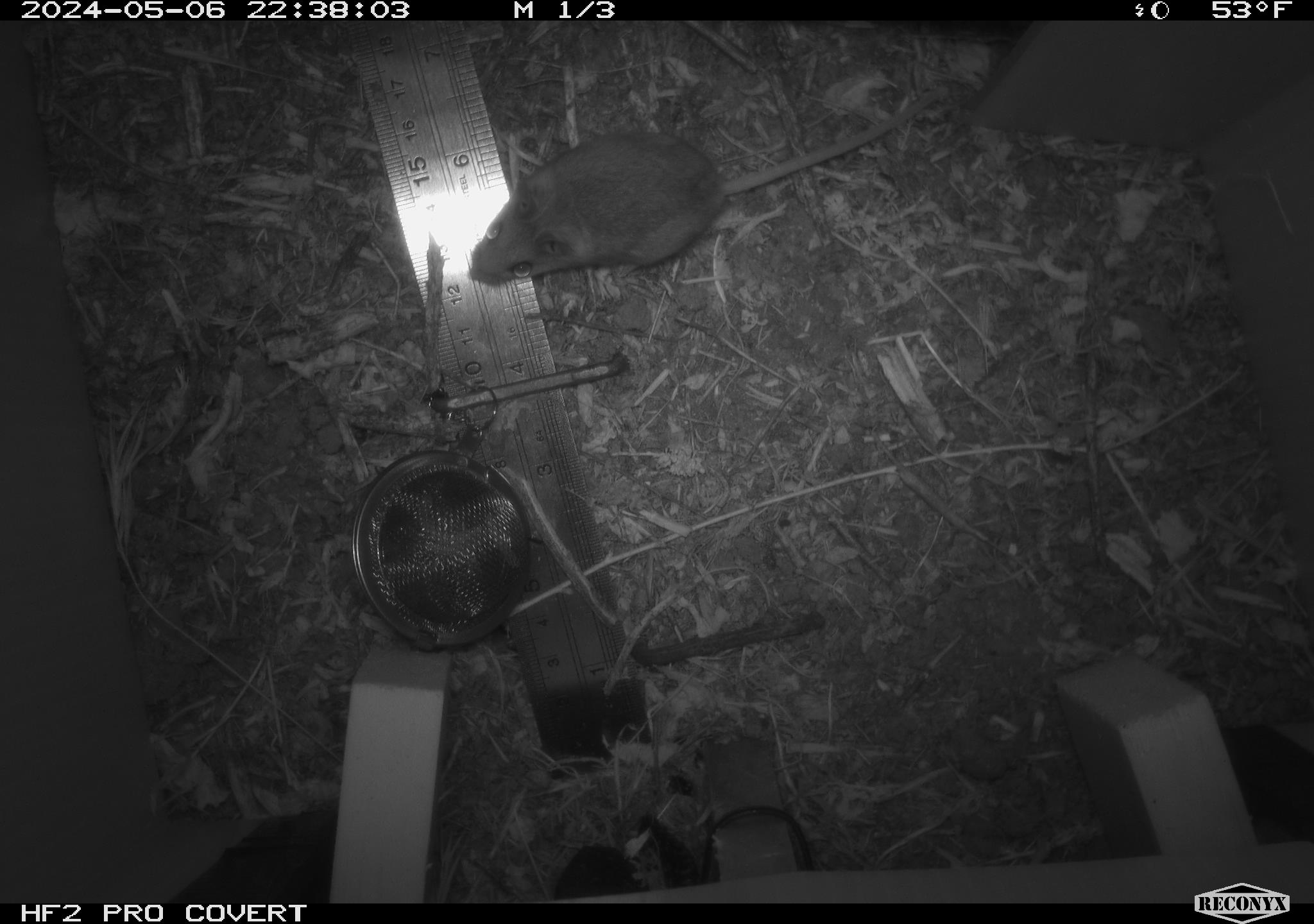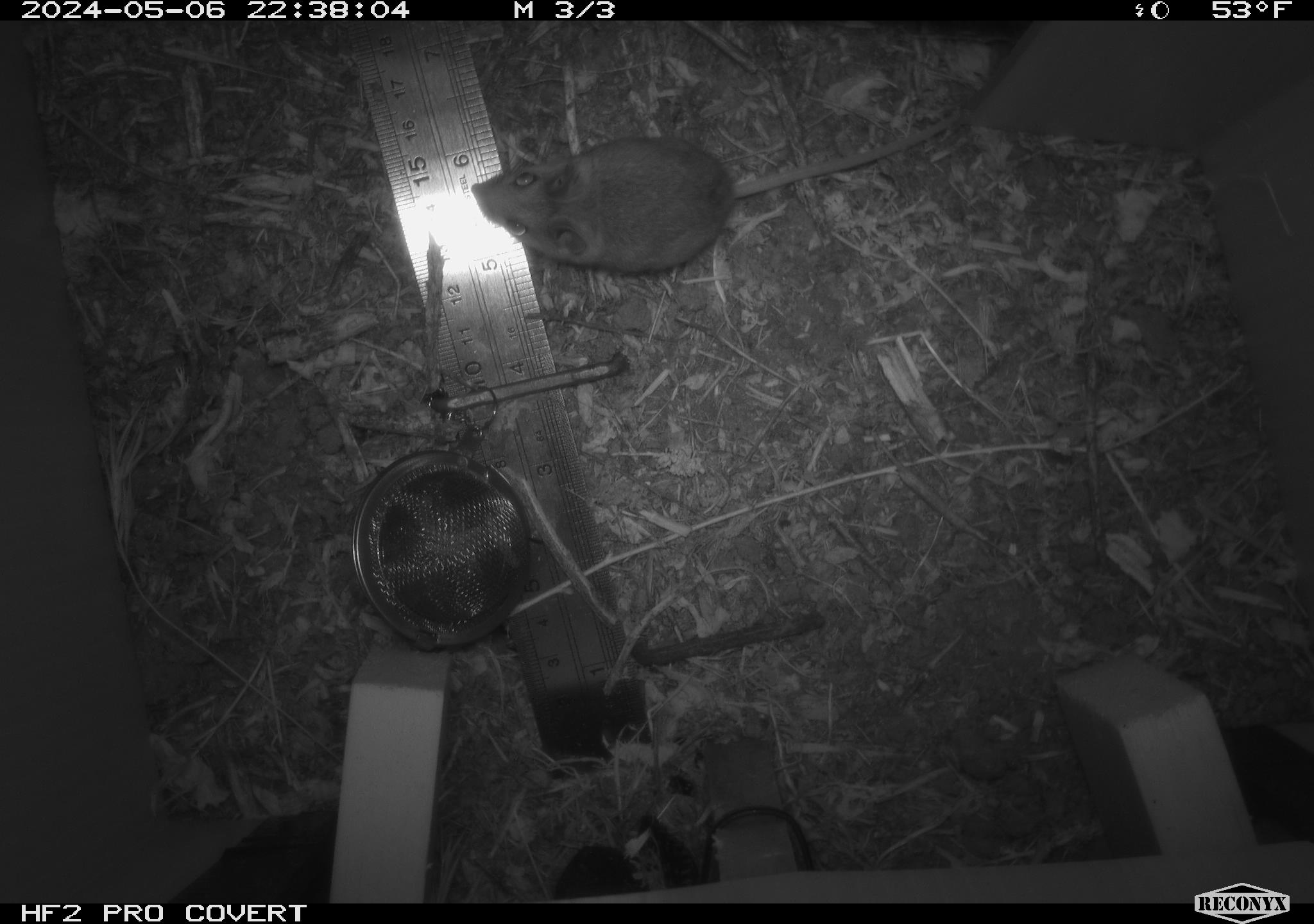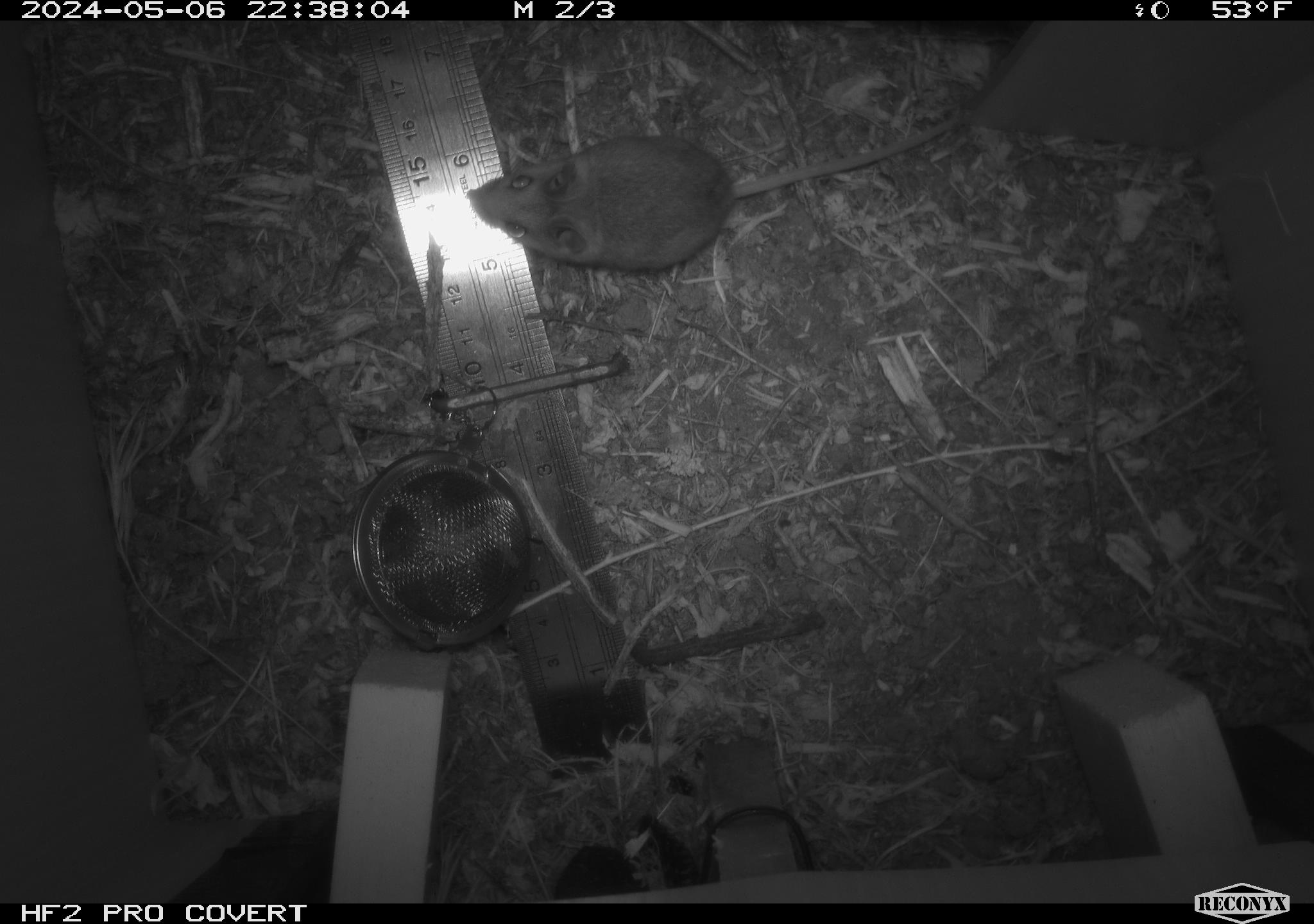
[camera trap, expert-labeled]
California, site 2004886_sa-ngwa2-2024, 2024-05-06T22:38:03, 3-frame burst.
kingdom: Animalia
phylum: Chordata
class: Mammalia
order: Rodentia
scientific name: Rodentia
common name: mouse species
Mouse species (Rodentia).